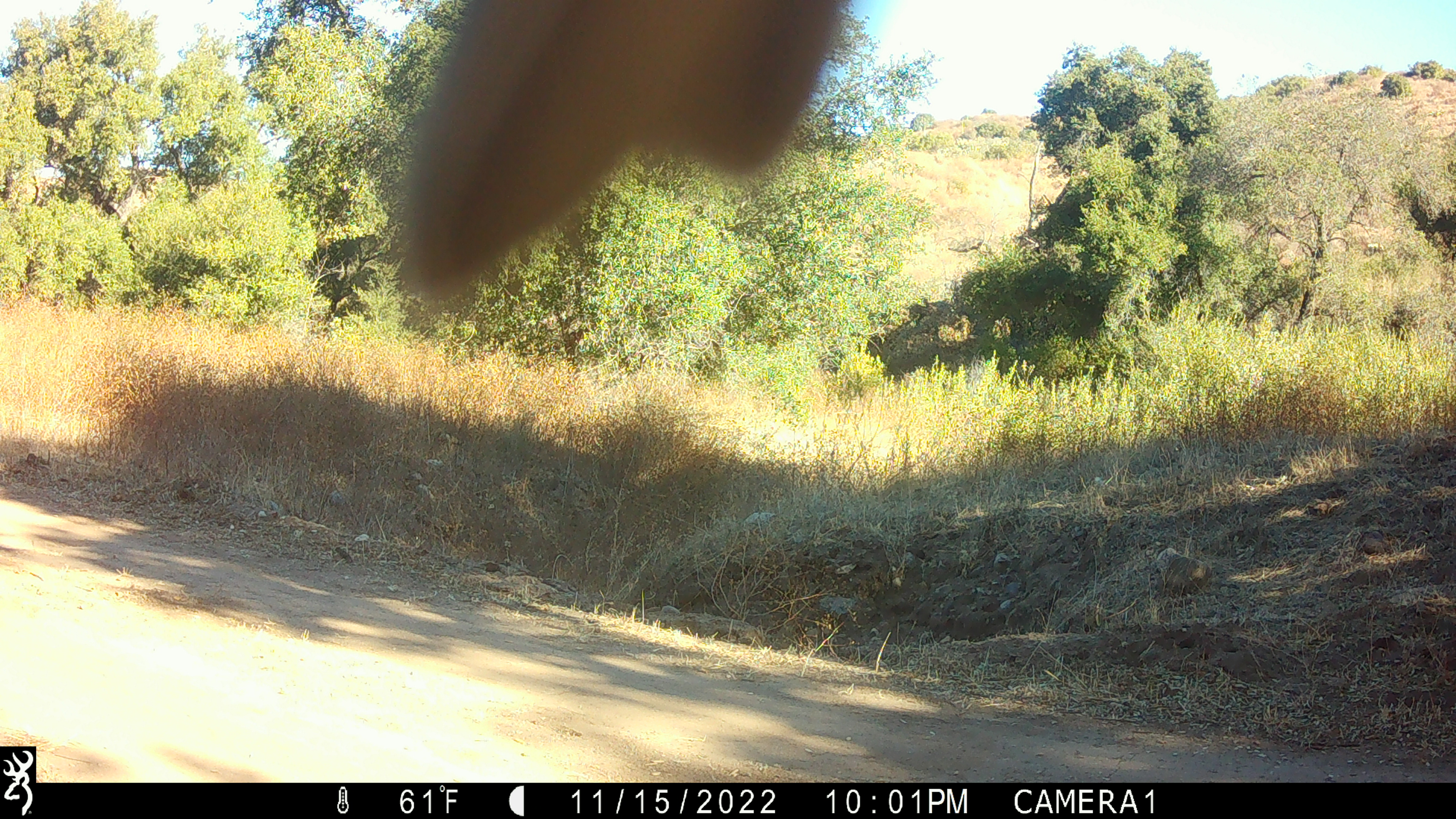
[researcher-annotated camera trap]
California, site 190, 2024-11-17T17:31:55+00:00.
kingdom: Animalia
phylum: Chordata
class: Aves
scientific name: Aves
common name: bird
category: unknown bird